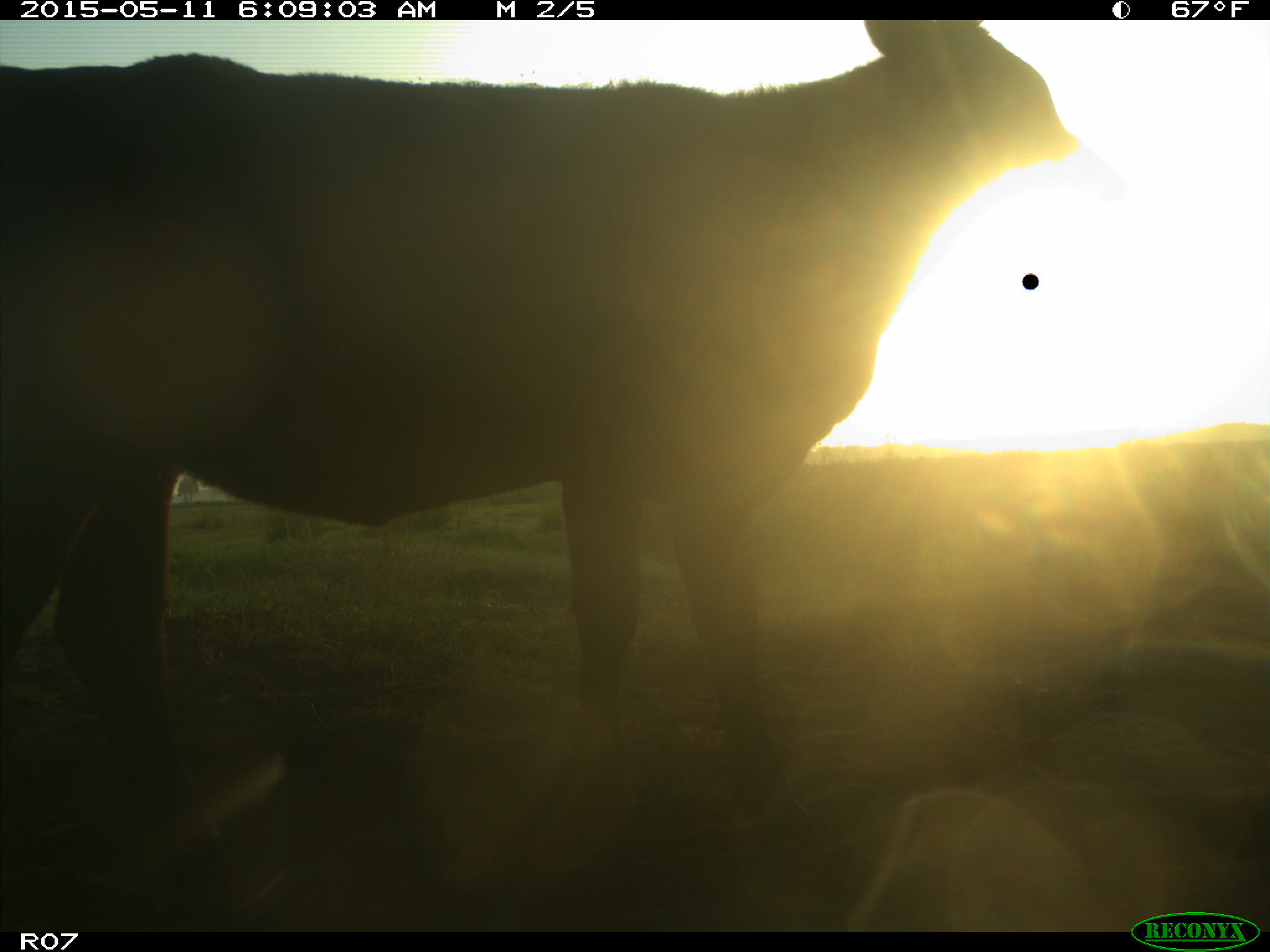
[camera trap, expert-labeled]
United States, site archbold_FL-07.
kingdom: Animalia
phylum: Chordata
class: Mammalia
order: Artiodactyla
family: Bovidae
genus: Bos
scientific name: Bos taurus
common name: domestic cow